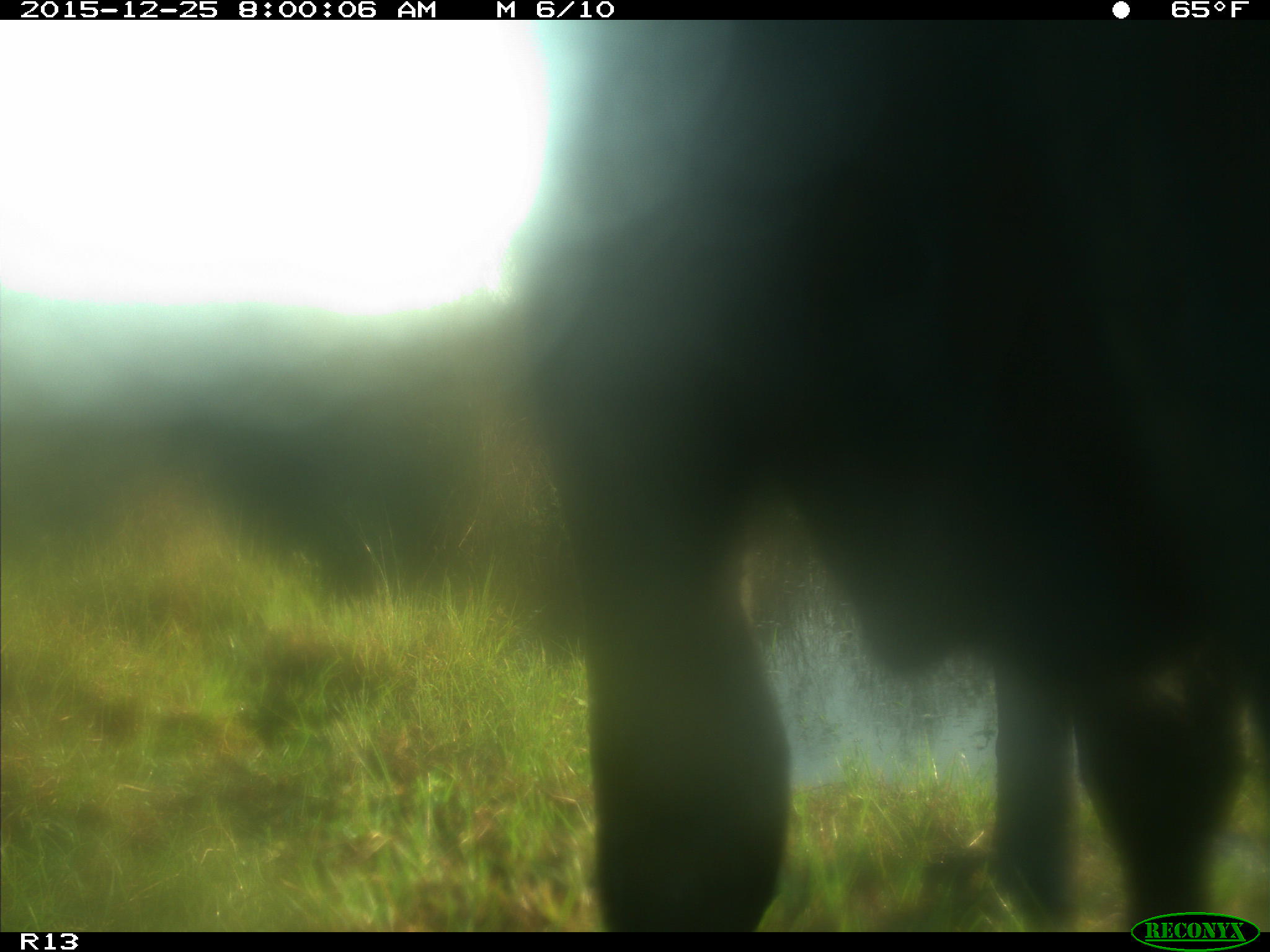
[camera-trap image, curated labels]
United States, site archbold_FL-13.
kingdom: Animalia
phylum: Chordata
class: Mammalia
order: Artiodactyla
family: Bovidae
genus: Bos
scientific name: Bos taurus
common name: domestic cow